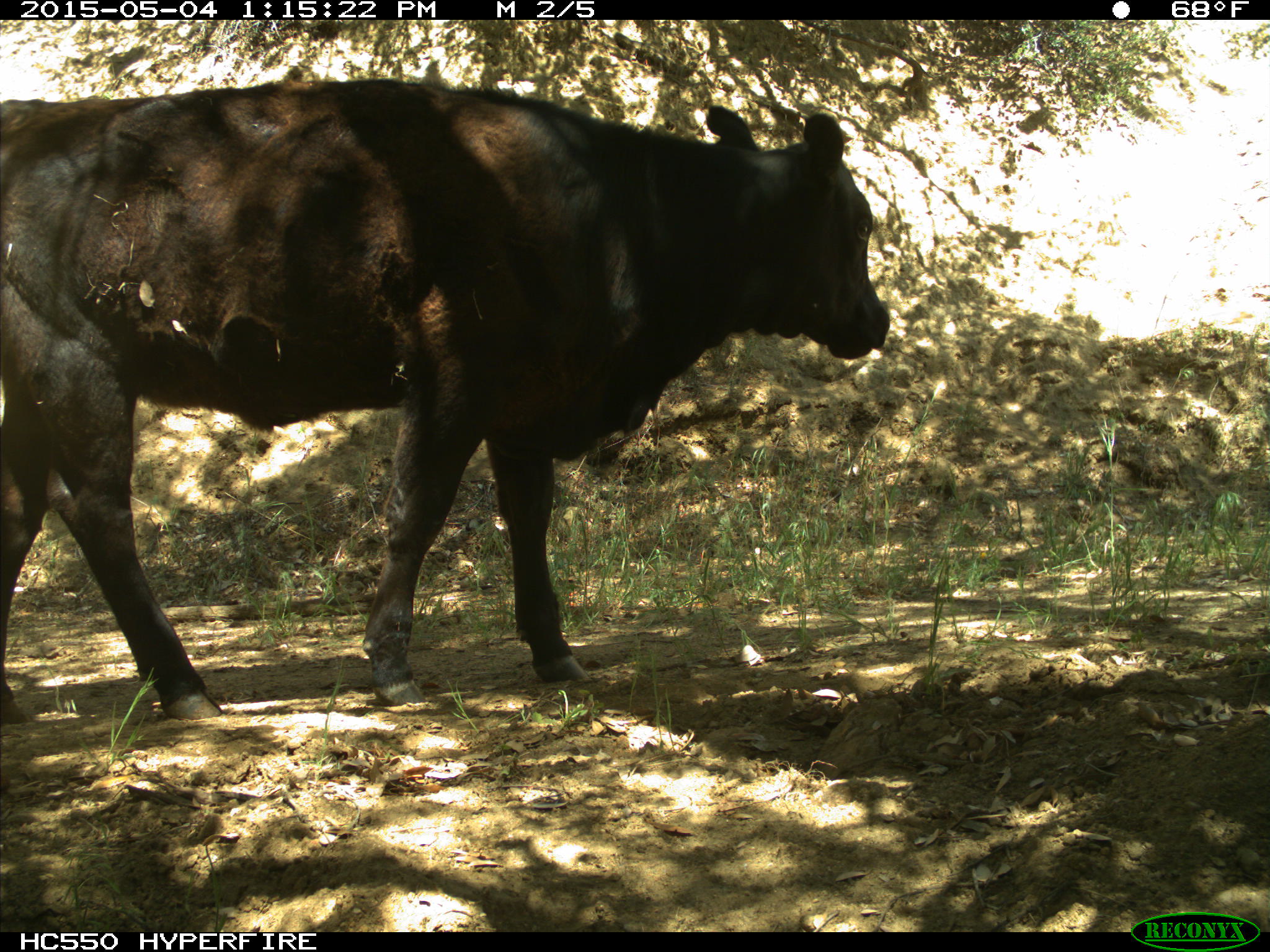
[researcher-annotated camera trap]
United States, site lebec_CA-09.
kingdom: Animalia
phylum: Chordata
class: Mammalia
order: Artiodactyla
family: Bovidae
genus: Bos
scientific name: Bos taurus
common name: domestic cow